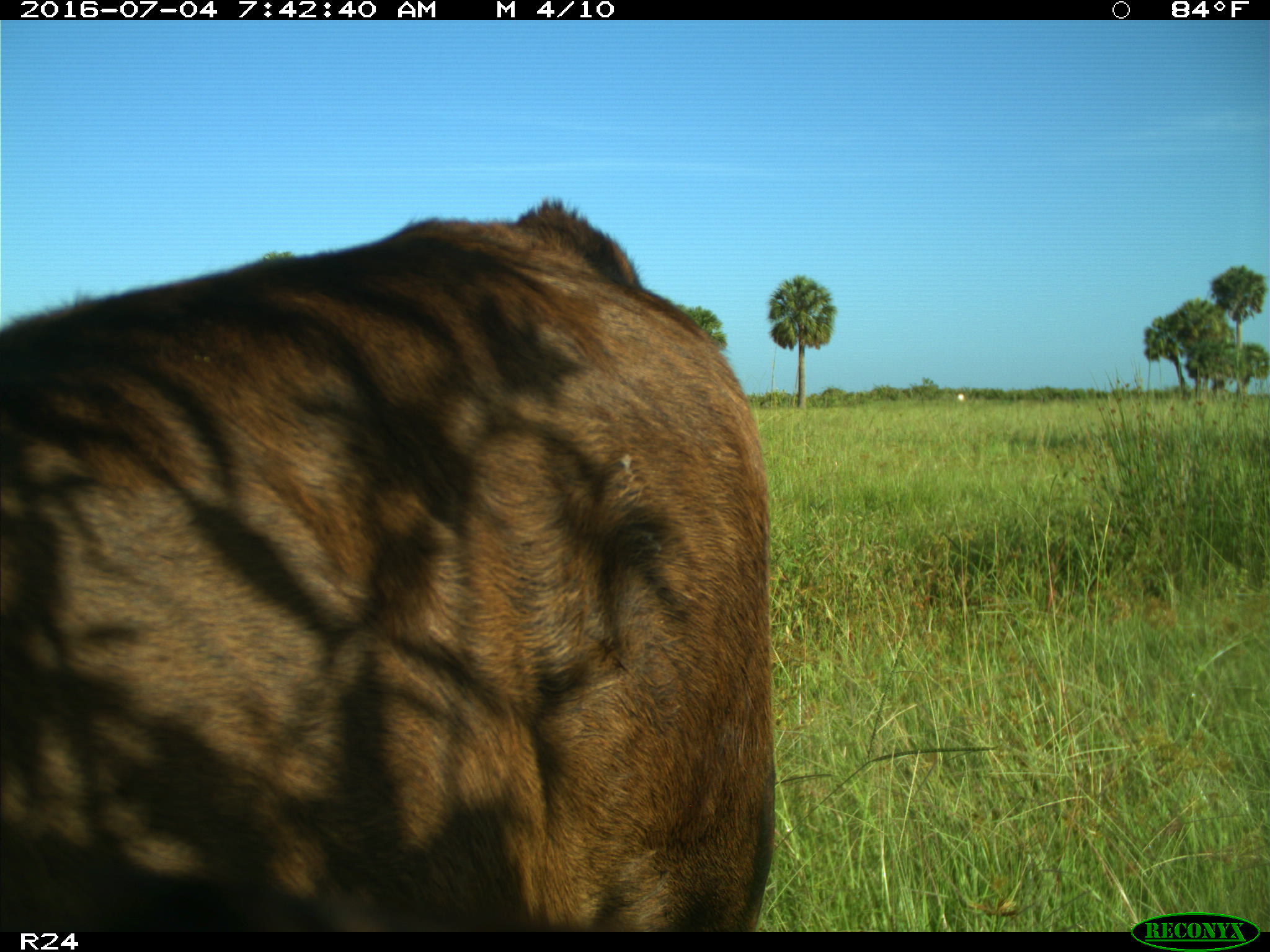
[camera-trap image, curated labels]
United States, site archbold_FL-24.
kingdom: Animalia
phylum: Chordata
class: Mammalia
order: Artiodactyla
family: Bovidae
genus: Bos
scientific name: Bos taurus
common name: domestic cow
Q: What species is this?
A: Bos taurus (domestic cow).